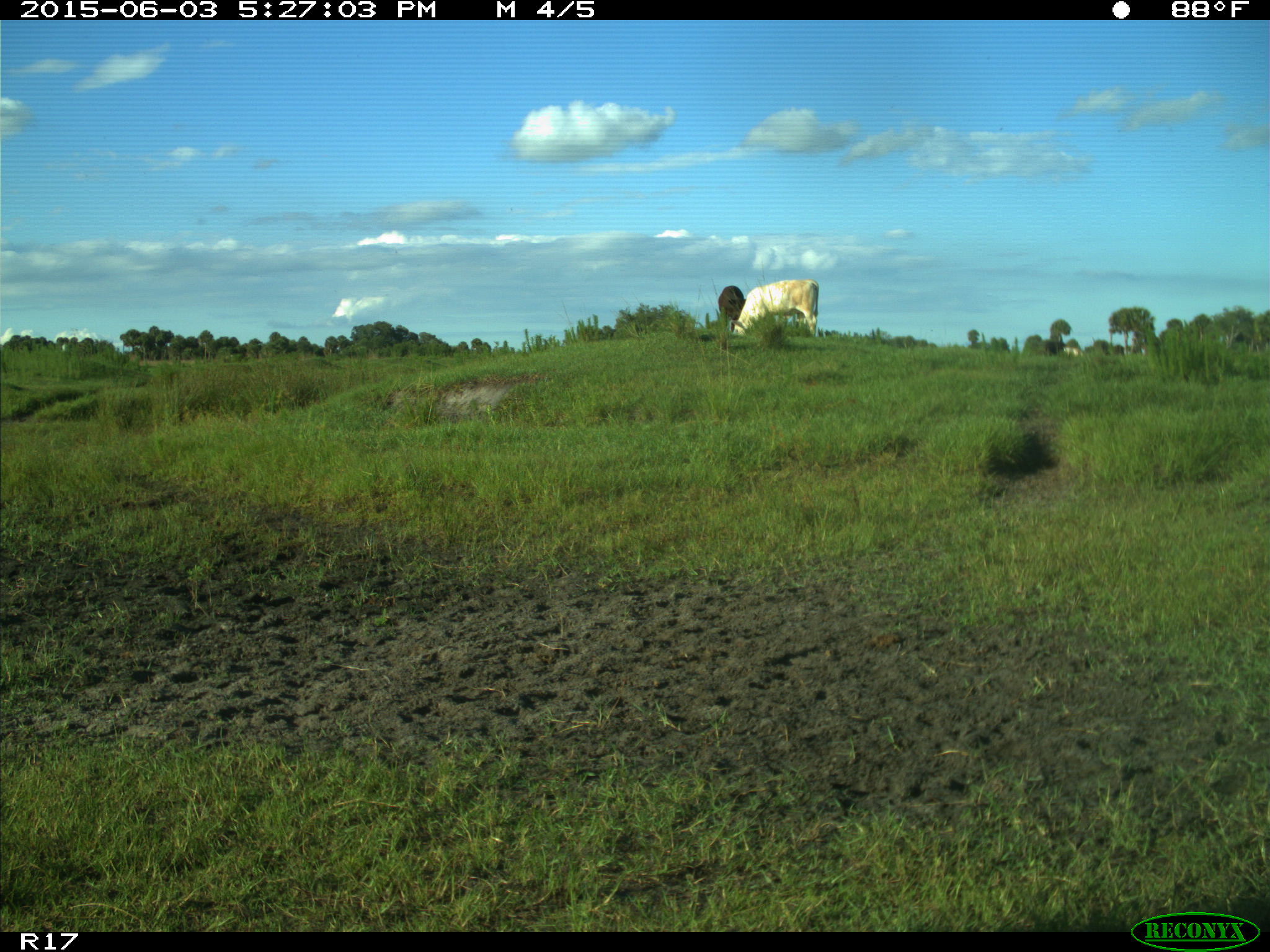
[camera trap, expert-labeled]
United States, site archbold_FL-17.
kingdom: Animalia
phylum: Chordata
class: Mammalia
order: Artiodactyla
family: Bovidae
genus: Bos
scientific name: Bos taurus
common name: domestic cow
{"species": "Bos taurus (domestic cow)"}